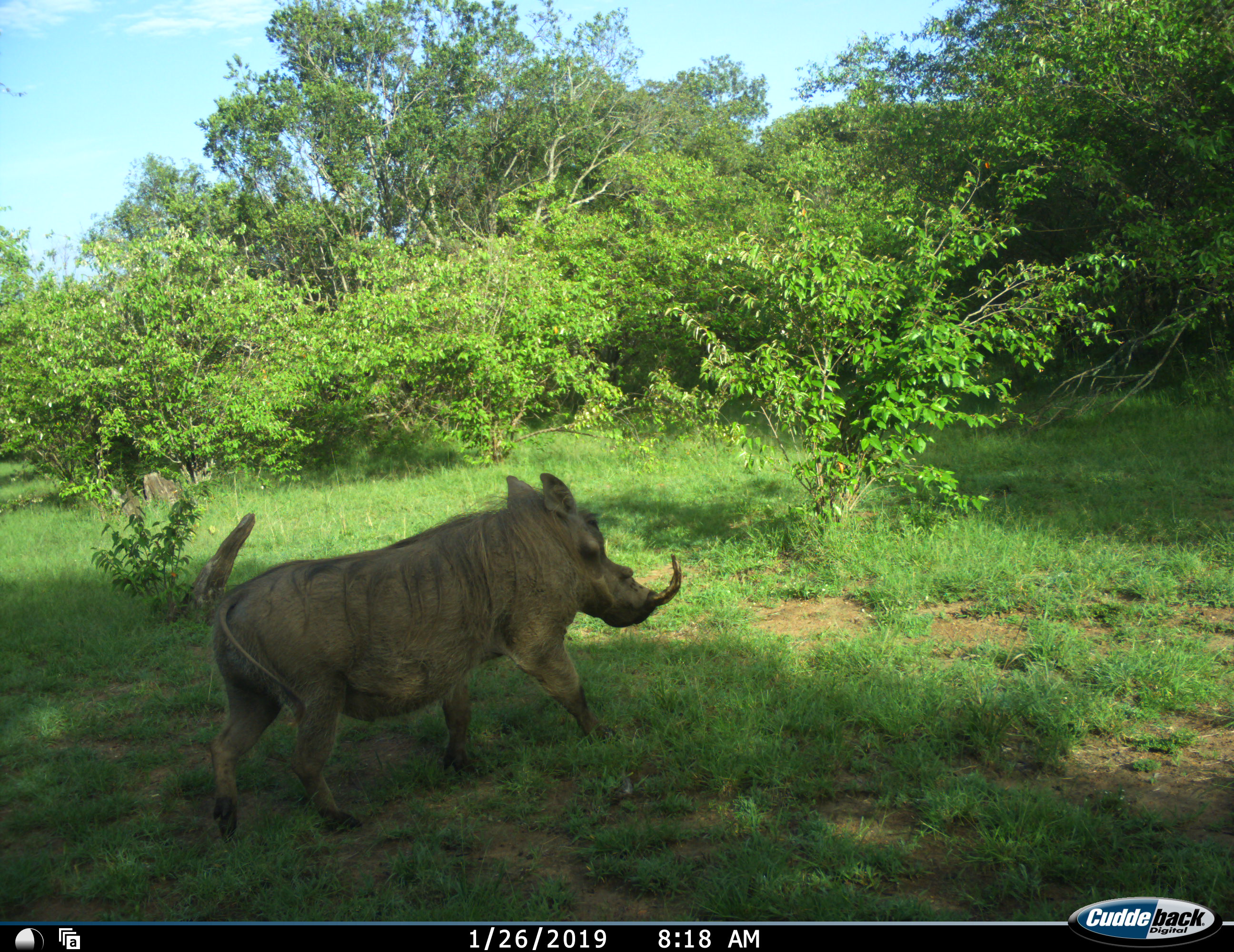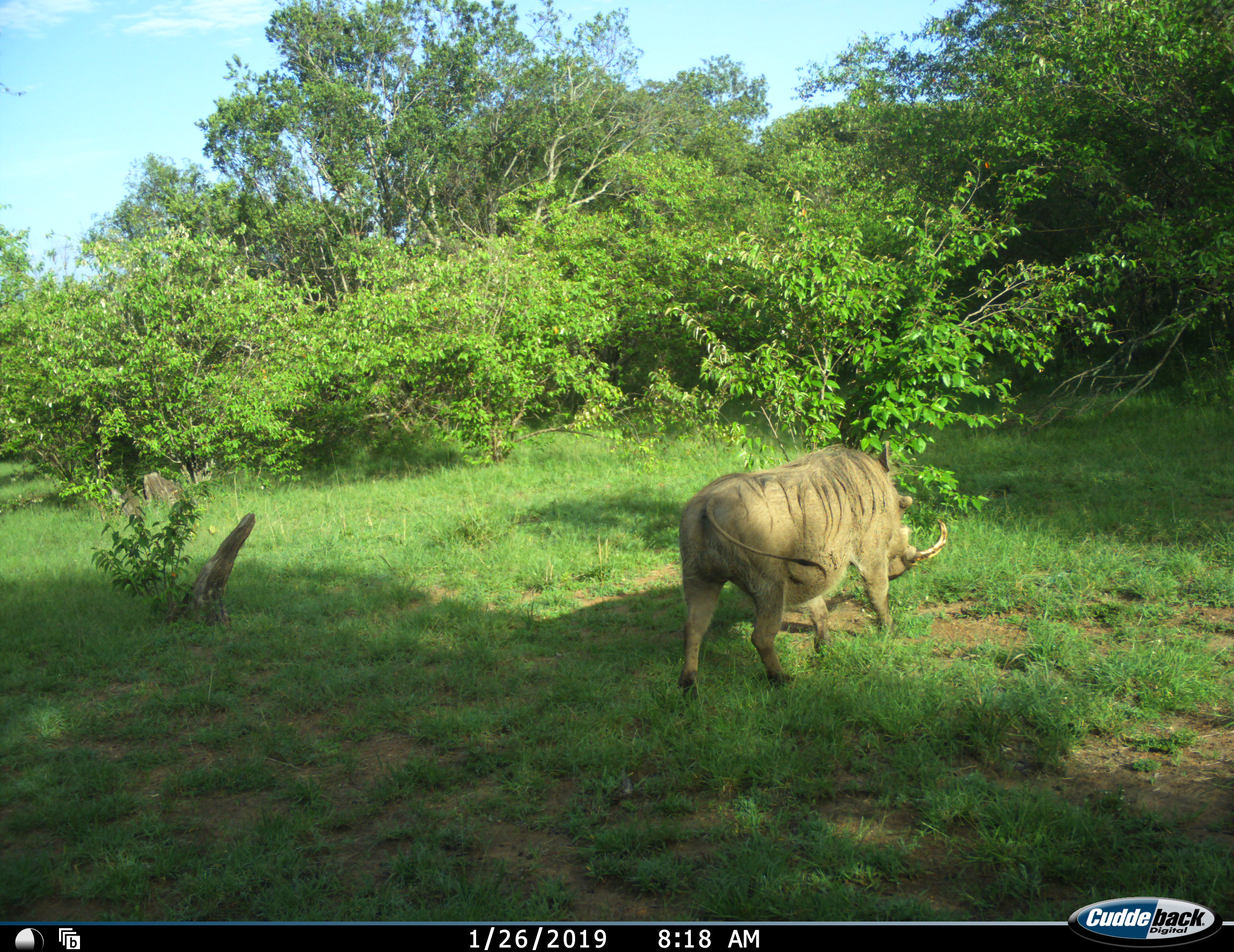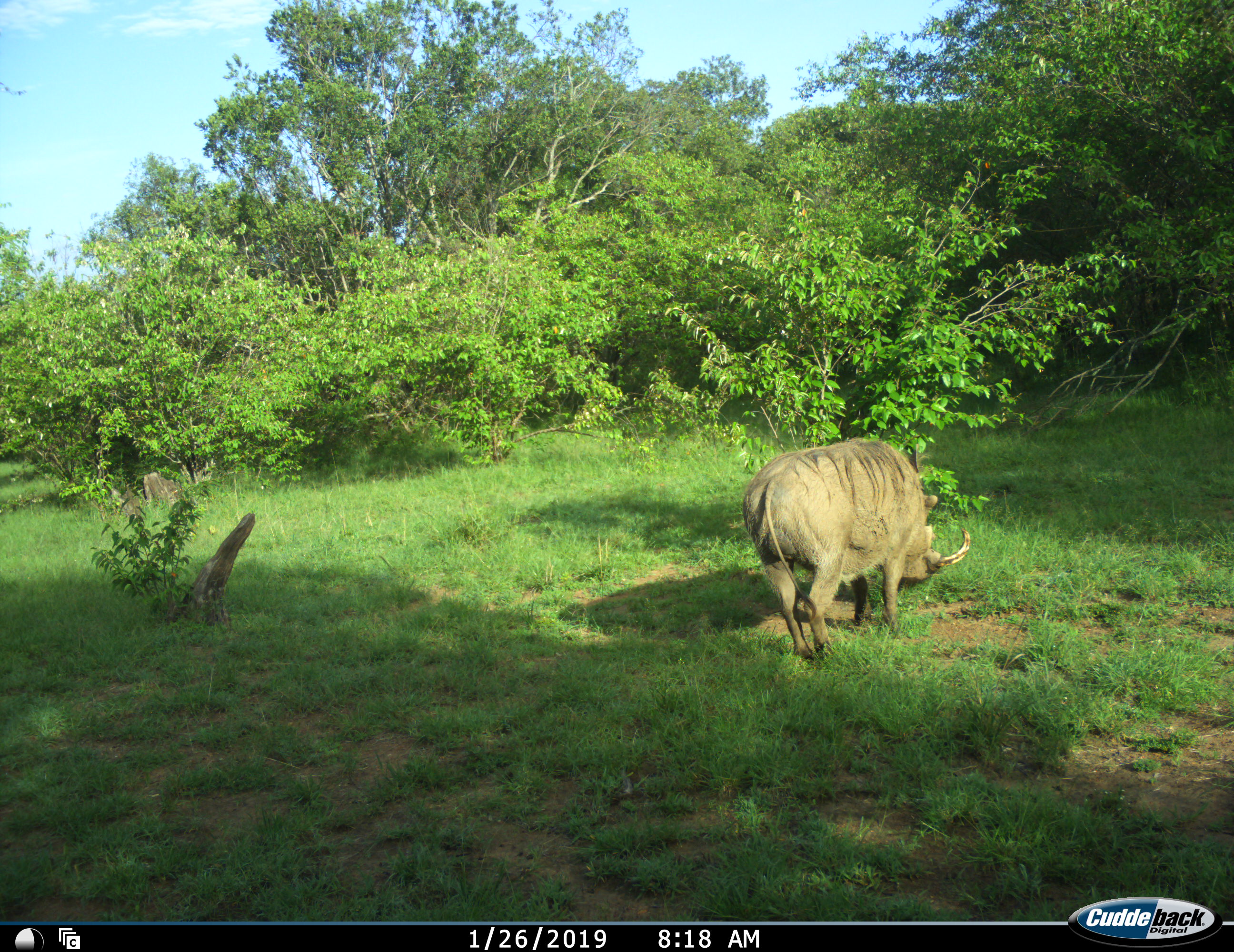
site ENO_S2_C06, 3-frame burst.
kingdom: Animalia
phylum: Chordata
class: Mammalia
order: Artiodactyla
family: Suidae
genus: Phacochoerus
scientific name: Phacochoerus africanus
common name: warthog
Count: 1.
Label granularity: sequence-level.